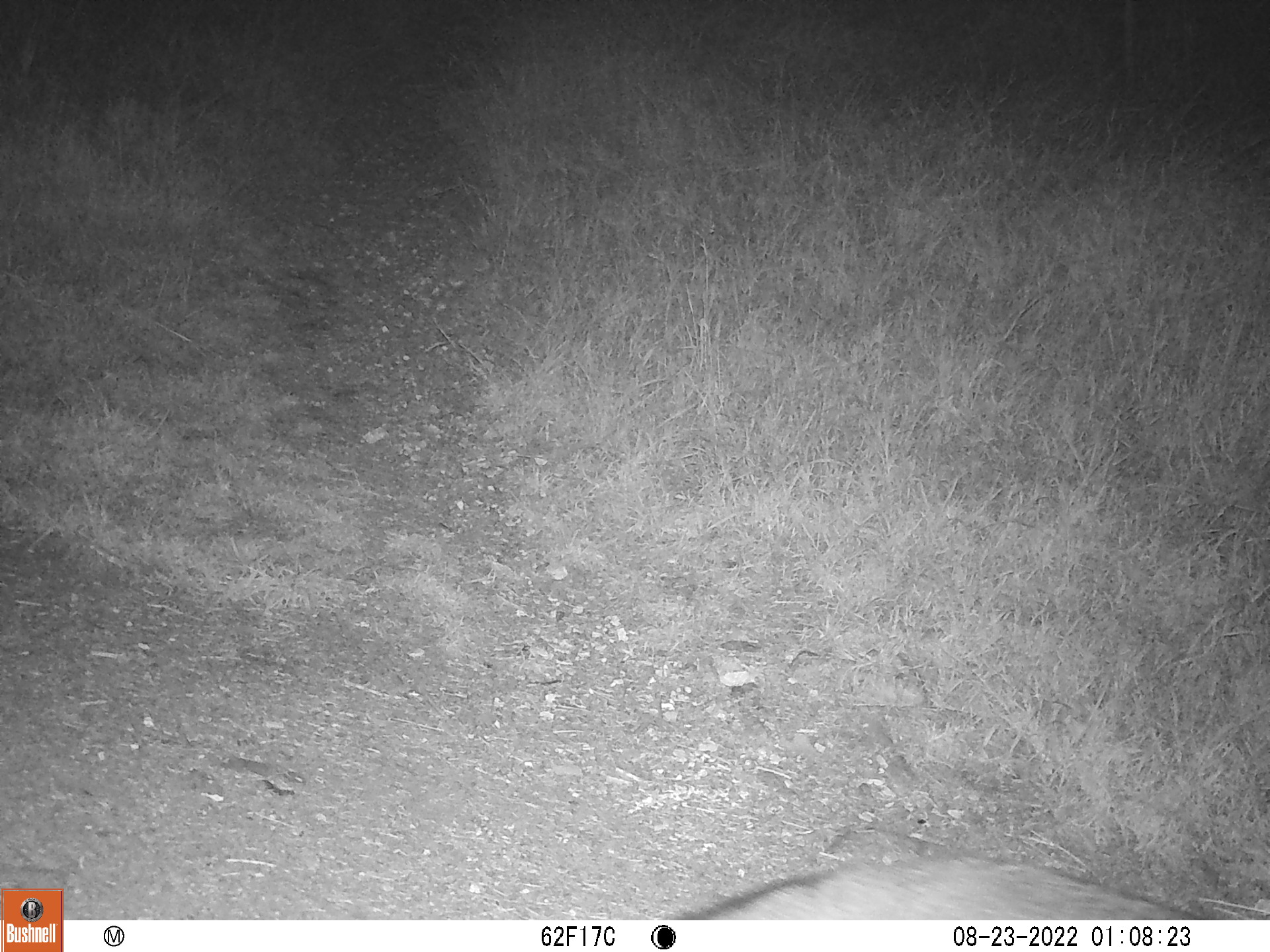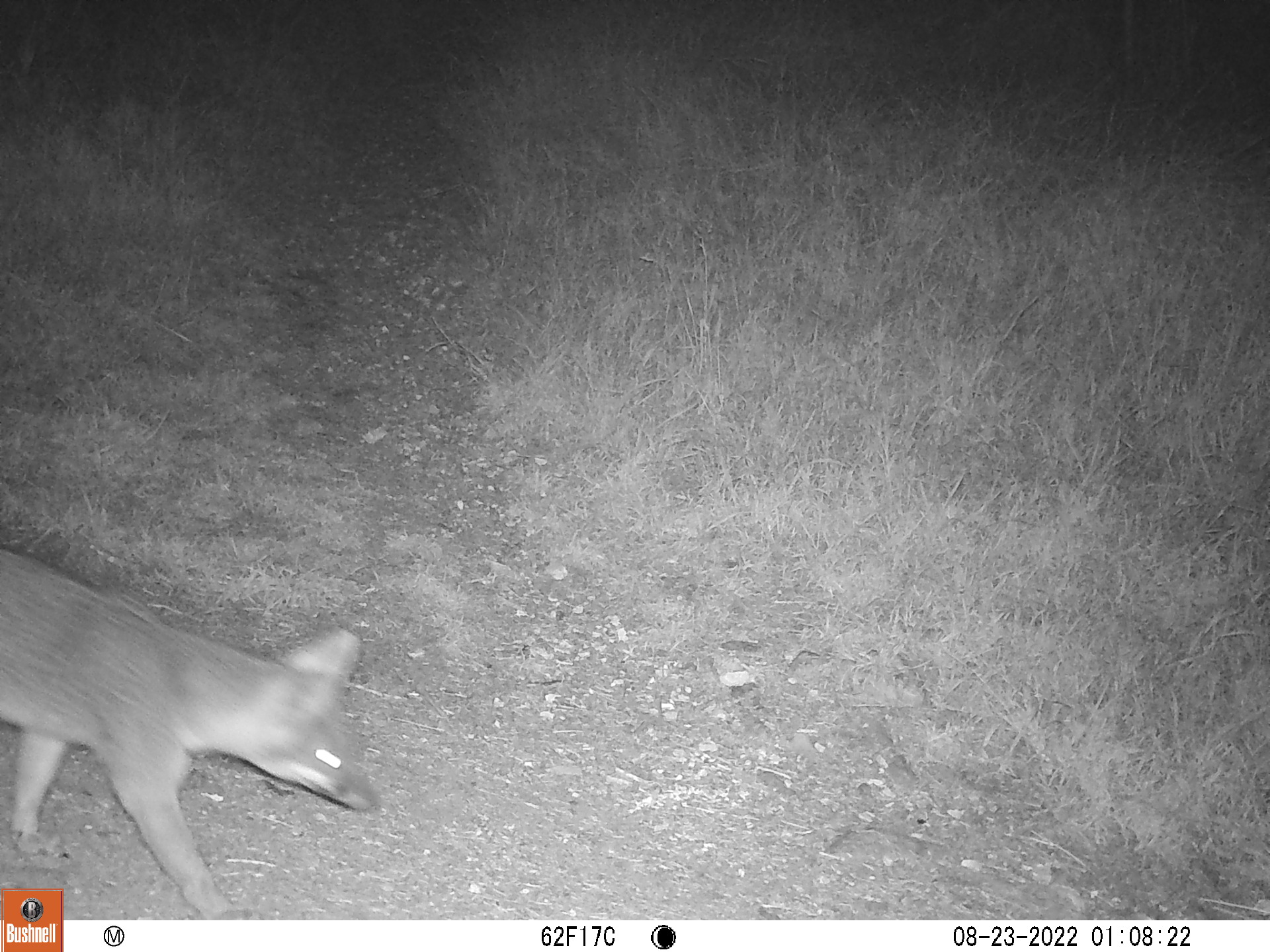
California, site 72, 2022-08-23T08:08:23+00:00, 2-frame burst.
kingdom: Animalia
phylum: Chordata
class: Mammalia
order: Carnivora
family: Canidae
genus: Urocyon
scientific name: Urocyon cinereoargenteus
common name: gray fox